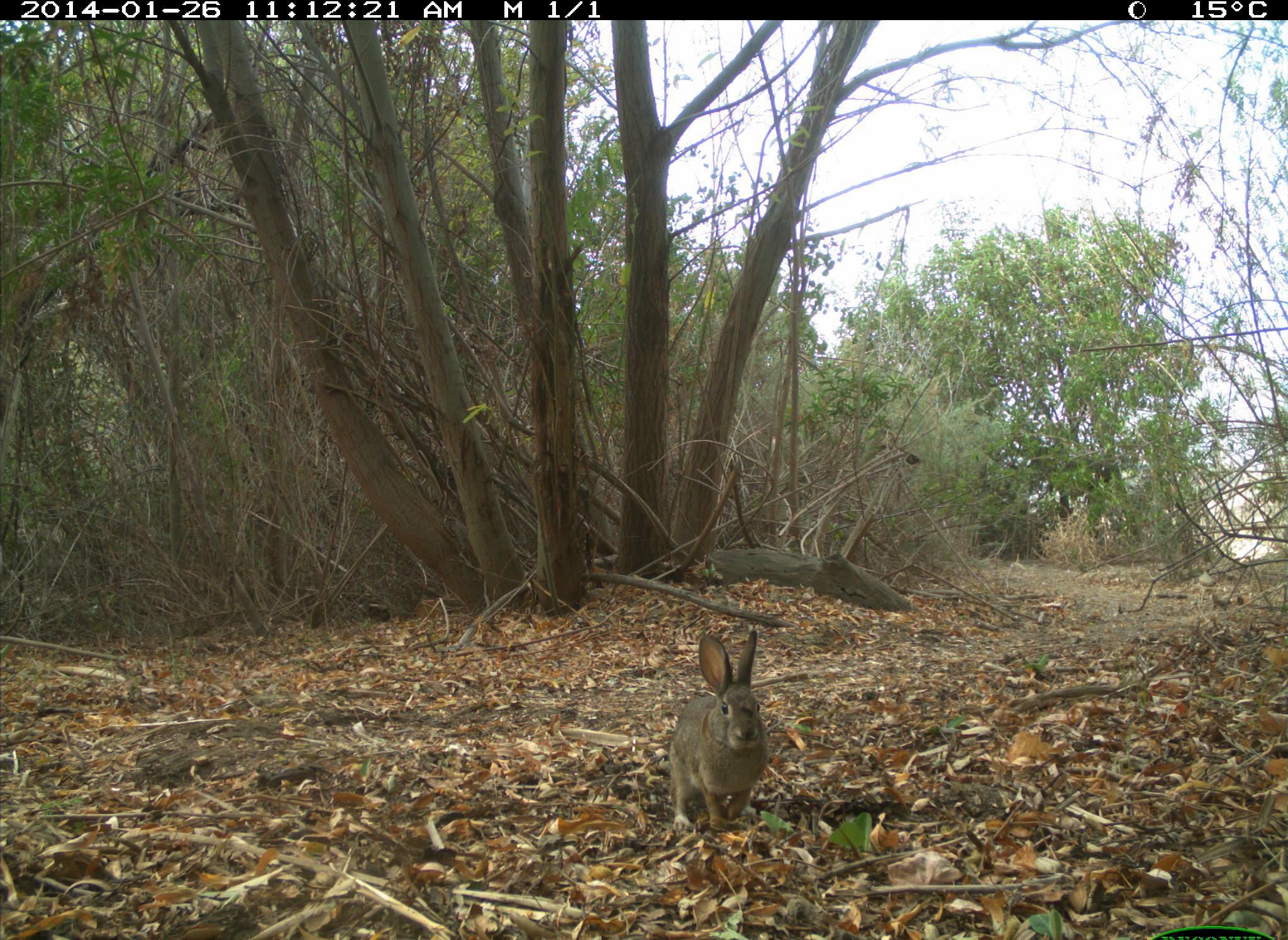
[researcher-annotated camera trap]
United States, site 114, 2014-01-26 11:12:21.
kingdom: Animalia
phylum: Chordata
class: Mammalia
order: Lagomorpha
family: Leporidae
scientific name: Leporidae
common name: rabbits and hares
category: rabbit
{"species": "rabbit (rabbits and hares) (Leporidae)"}